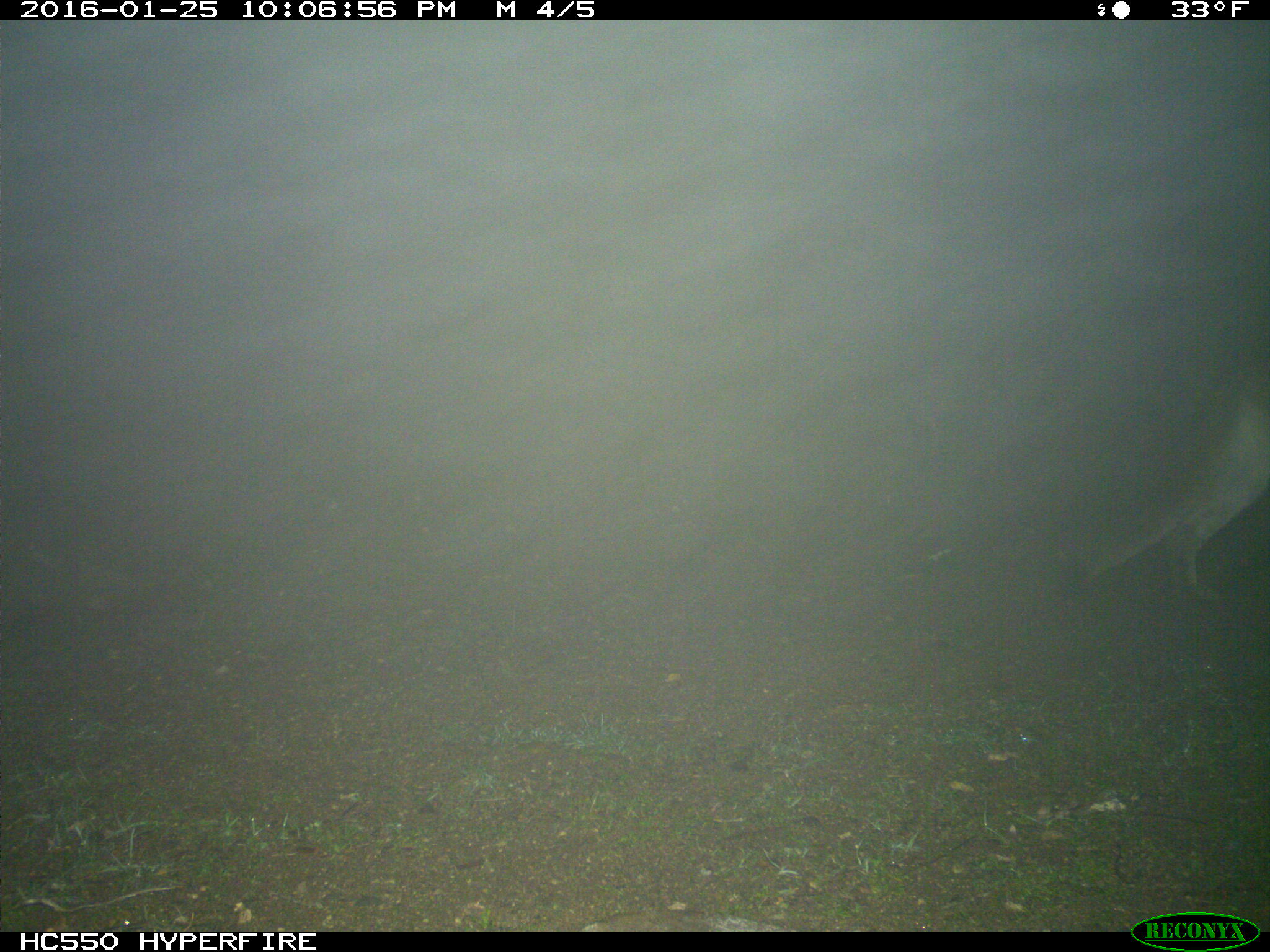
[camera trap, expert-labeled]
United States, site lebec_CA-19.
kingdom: Animalia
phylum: Chordata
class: Mammalia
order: Carnivora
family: Felidae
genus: Puma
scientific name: Puma concolor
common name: mountain lion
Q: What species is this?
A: Puma concolor (mountain lion).